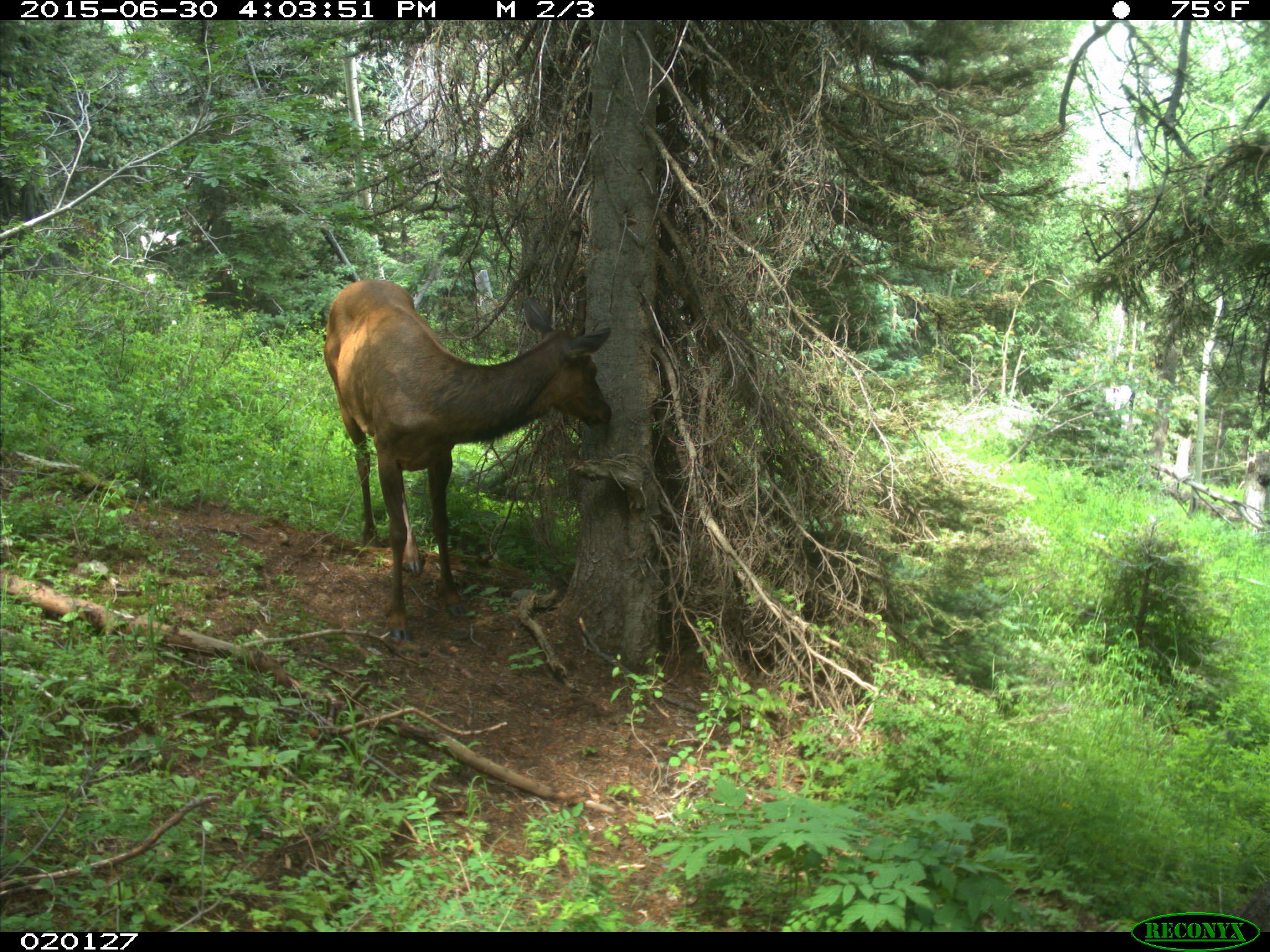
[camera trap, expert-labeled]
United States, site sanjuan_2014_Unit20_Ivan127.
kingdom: Animalia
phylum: Chordata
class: Mammalia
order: Artiodactyla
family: Cervidae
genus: Cervus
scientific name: Cervus elaphus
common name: red deer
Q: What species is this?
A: Cervus elaphus (red deer).